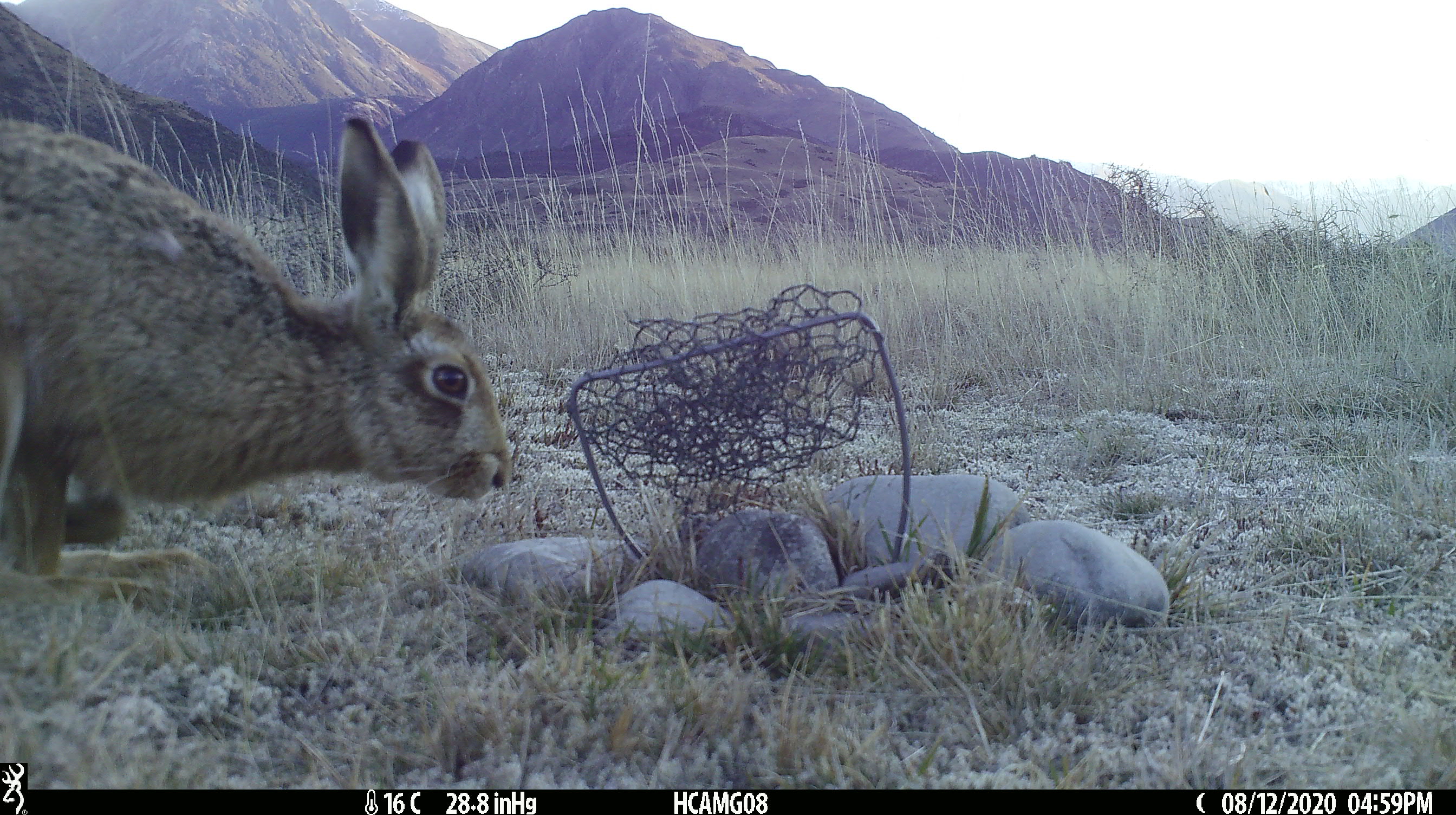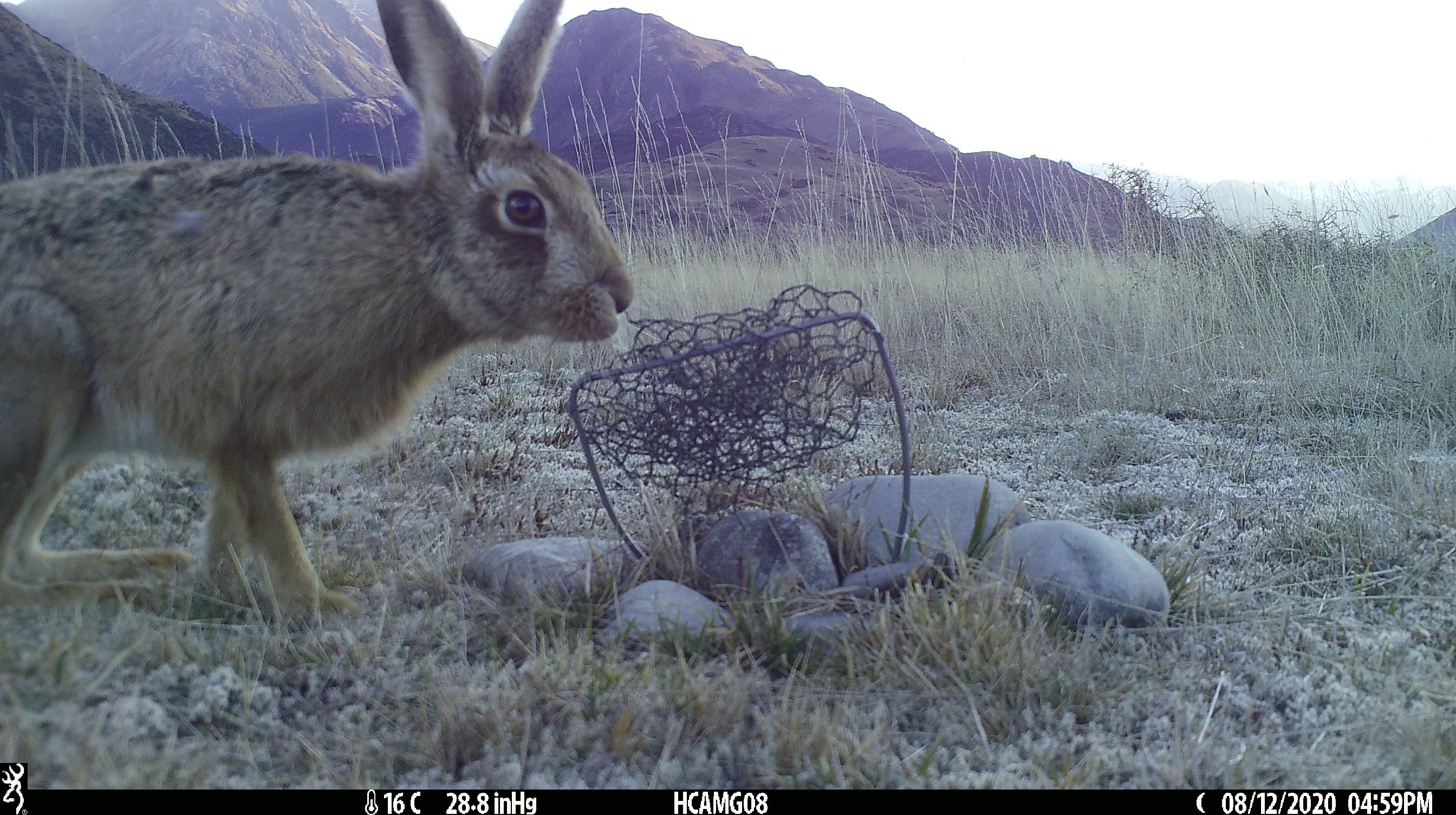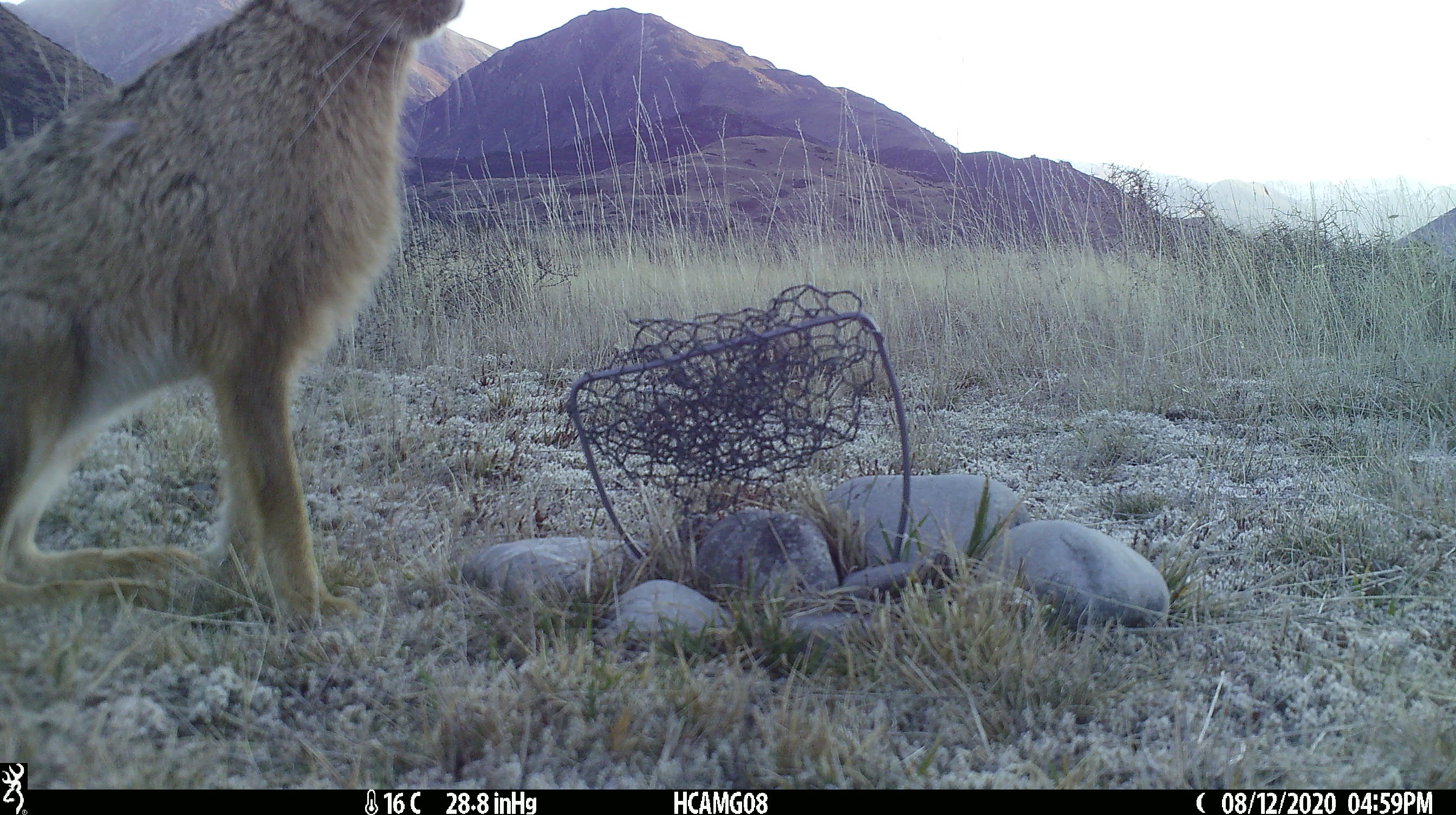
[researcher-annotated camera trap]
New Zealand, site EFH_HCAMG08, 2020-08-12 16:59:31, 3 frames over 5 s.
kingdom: Animalia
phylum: Chordata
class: Mammalia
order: Lagomorpha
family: Leporidae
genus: Lepus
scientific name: Lepus europaeus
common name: brown hare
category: hare